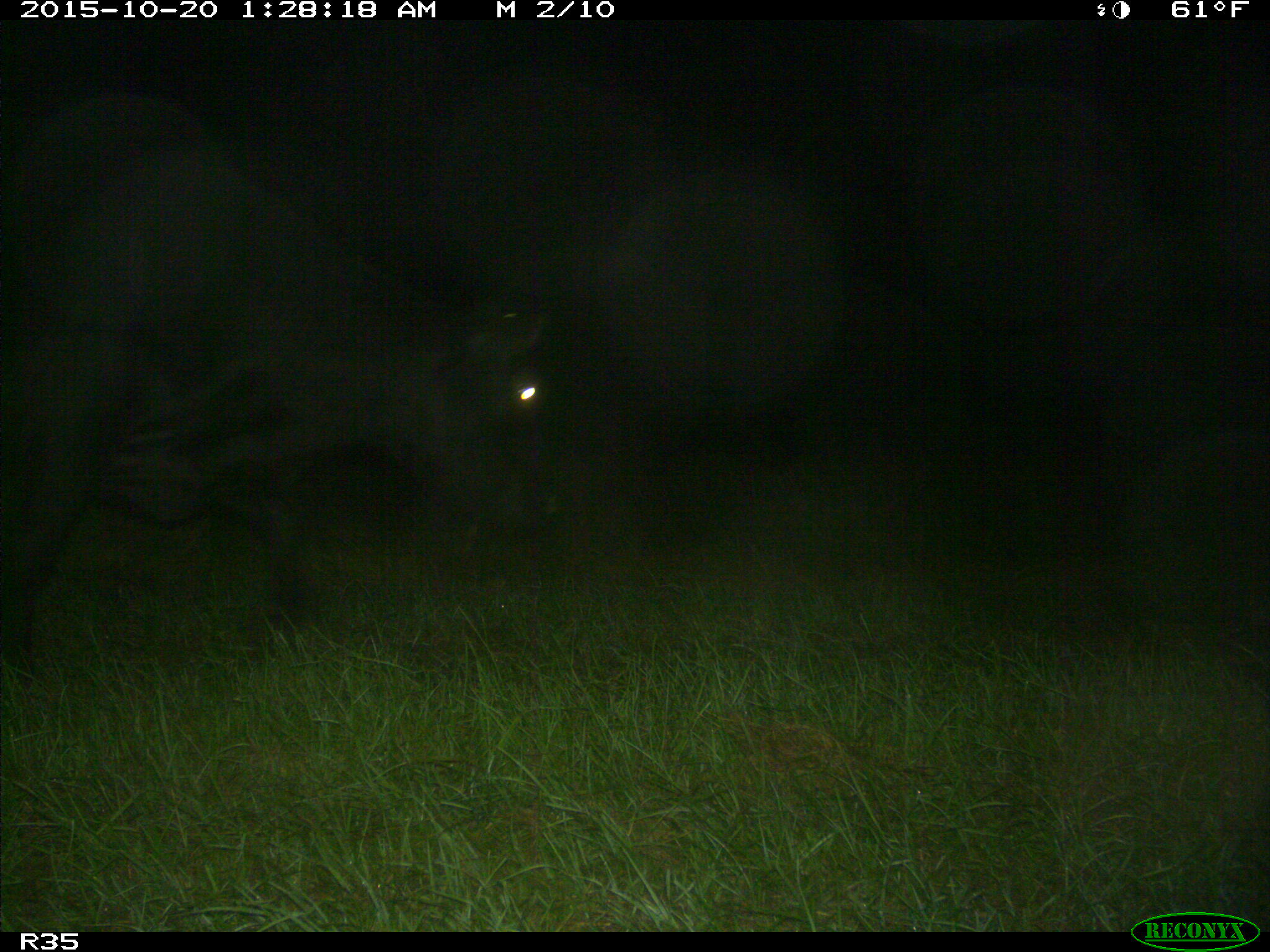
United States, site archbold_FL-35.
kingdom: Animalia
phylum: Chordata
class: Mammalia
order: Artiodactyla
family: Bovidae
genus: Bos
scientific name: Bos taurus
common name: domestic cow